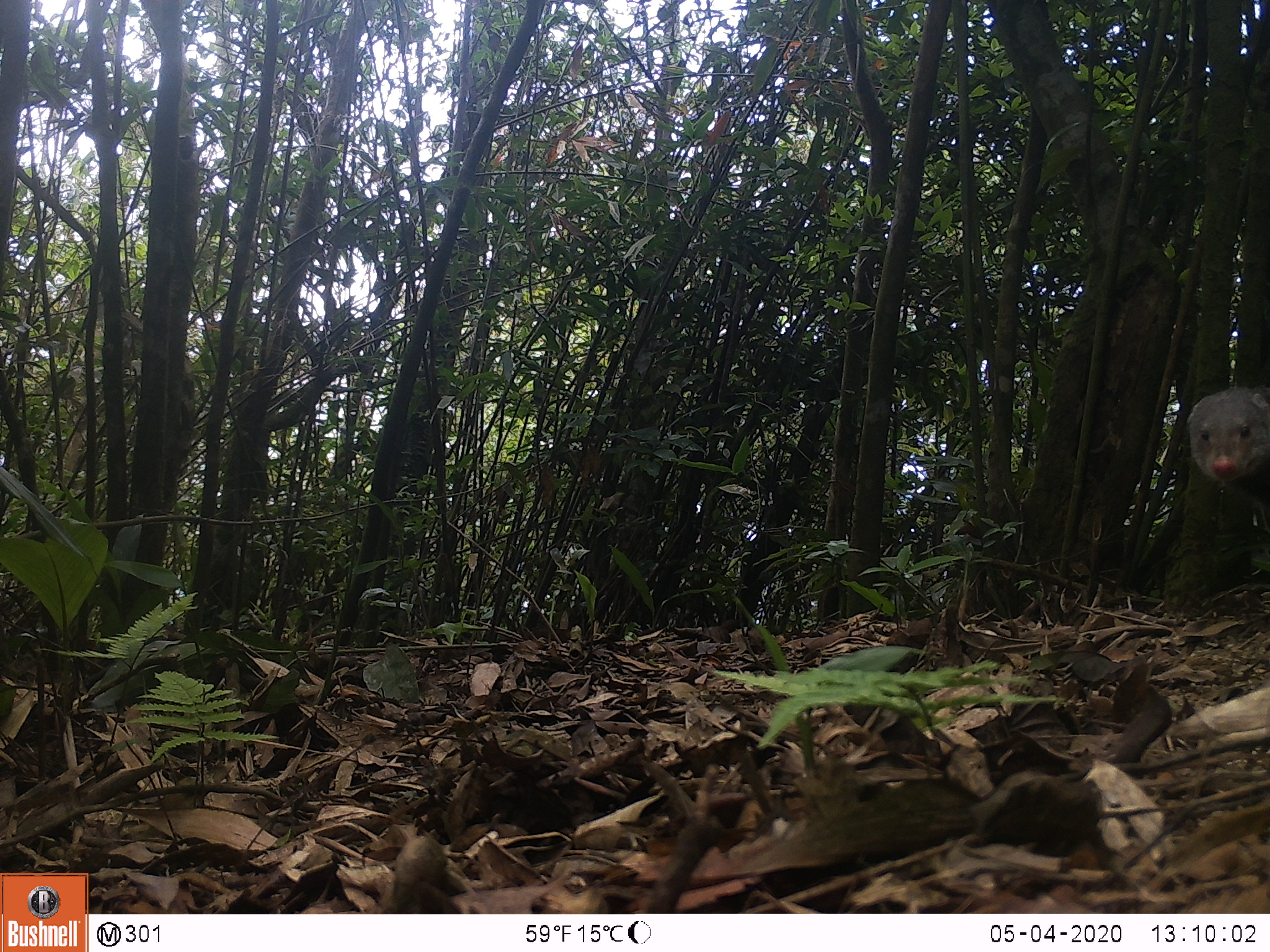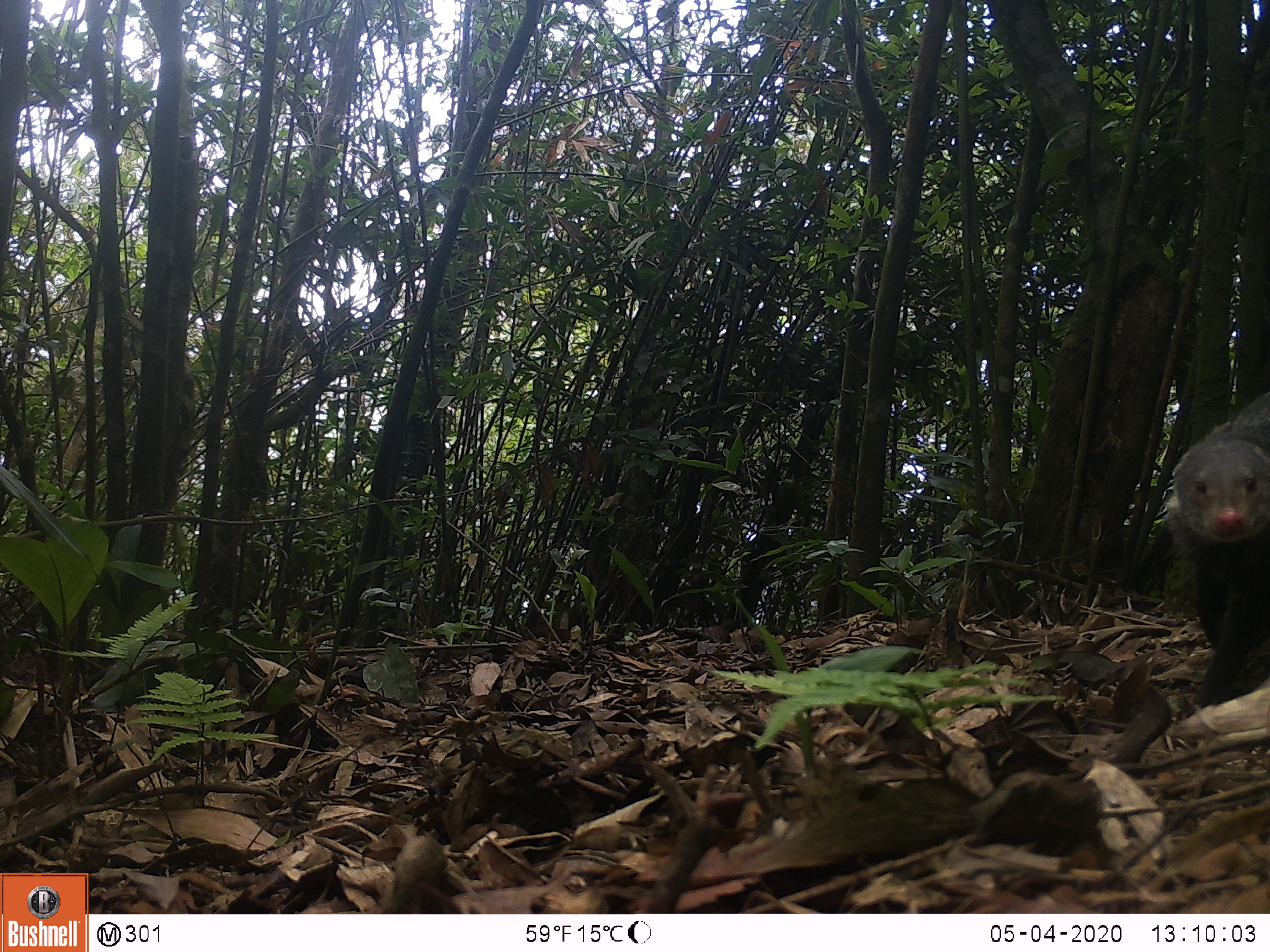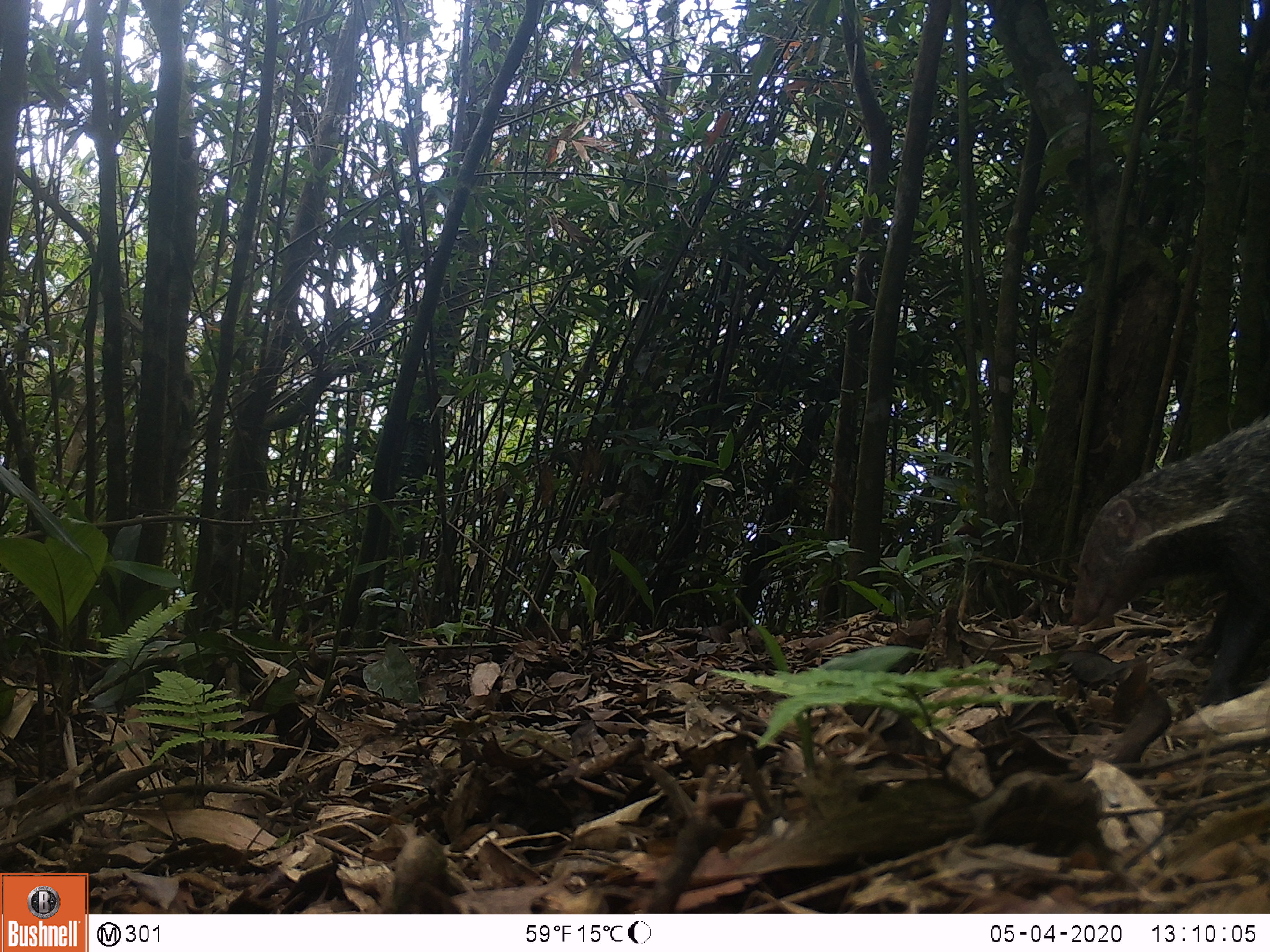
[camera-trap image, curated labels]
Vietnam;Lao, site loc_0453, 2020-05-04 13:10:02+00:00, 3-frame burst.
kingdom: Animalia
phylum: Chordata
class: Mammalia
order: Carnivora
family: Herpestidae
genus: Urva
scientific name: Urva urva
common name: crab-eating mongoose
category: crab eating mongoose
Crab eating mongoose (crab-eating mongoose) (Urva urva). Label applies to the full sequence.